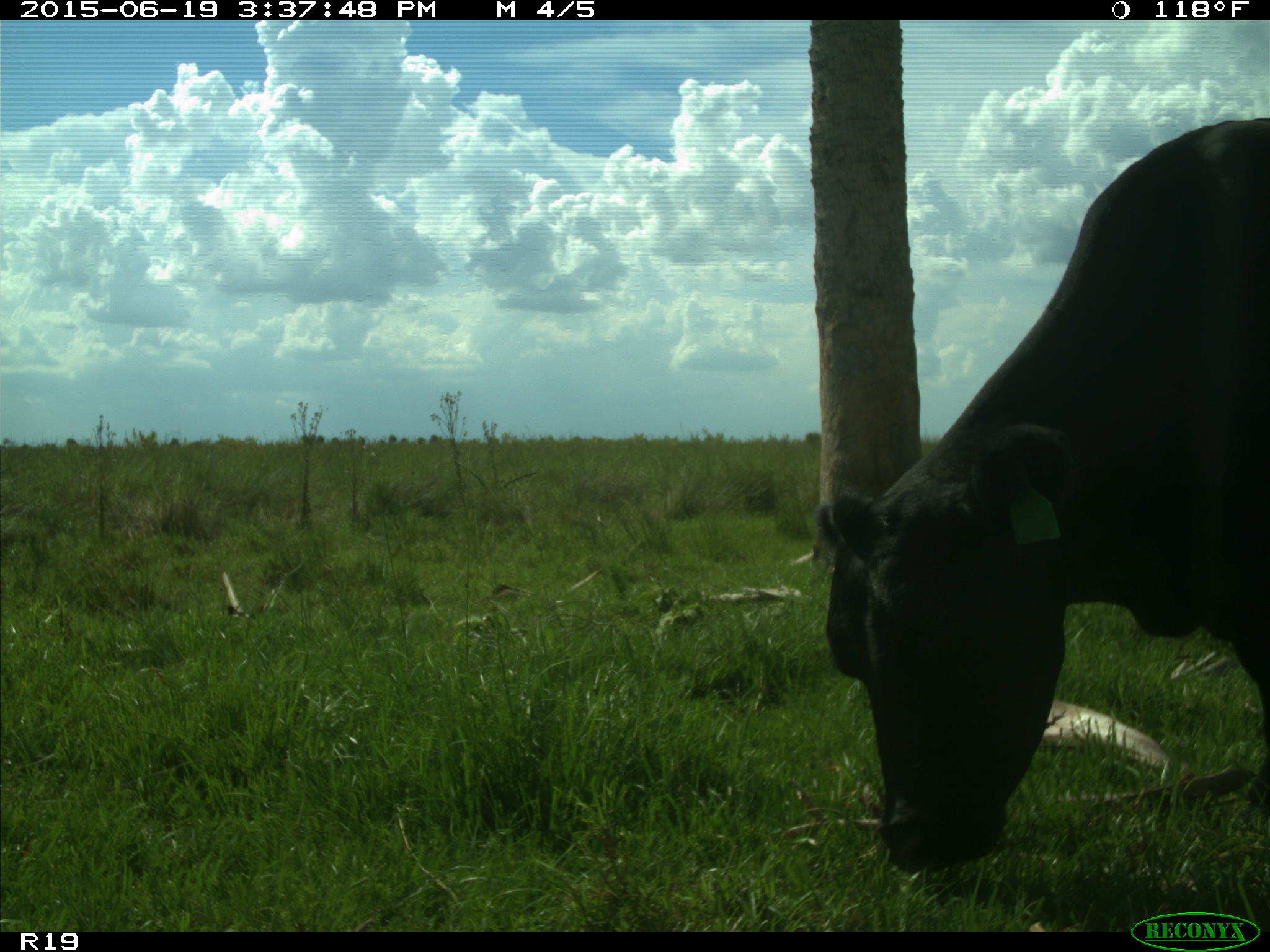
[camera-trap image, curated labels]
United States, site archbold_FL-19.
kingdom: Animalia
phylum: Chordata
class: Mammalia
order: Artiodactyla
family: Bovidae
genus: Bos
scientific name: Bos taurus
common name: domestic cow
Bos taurus (domestic cow).